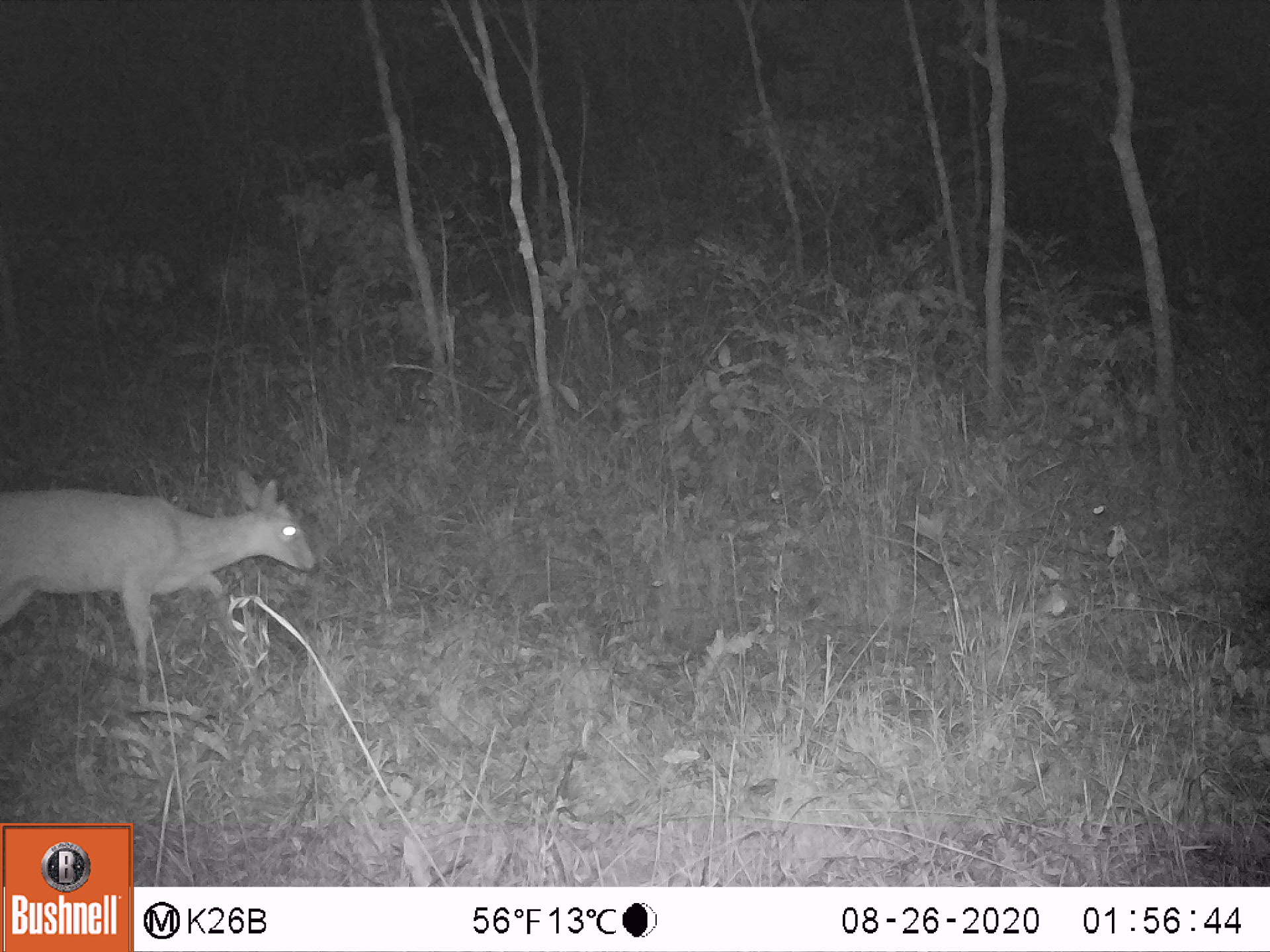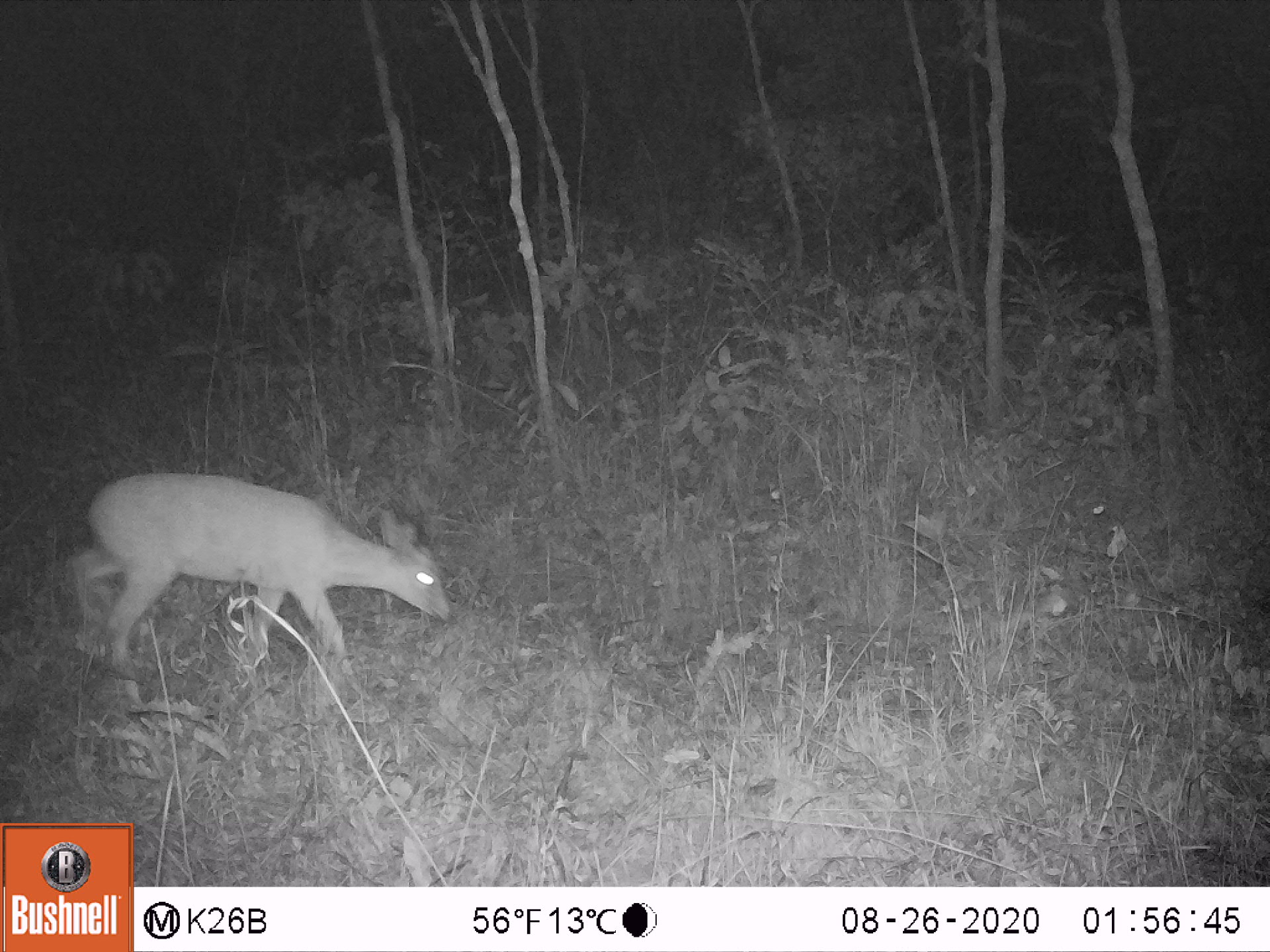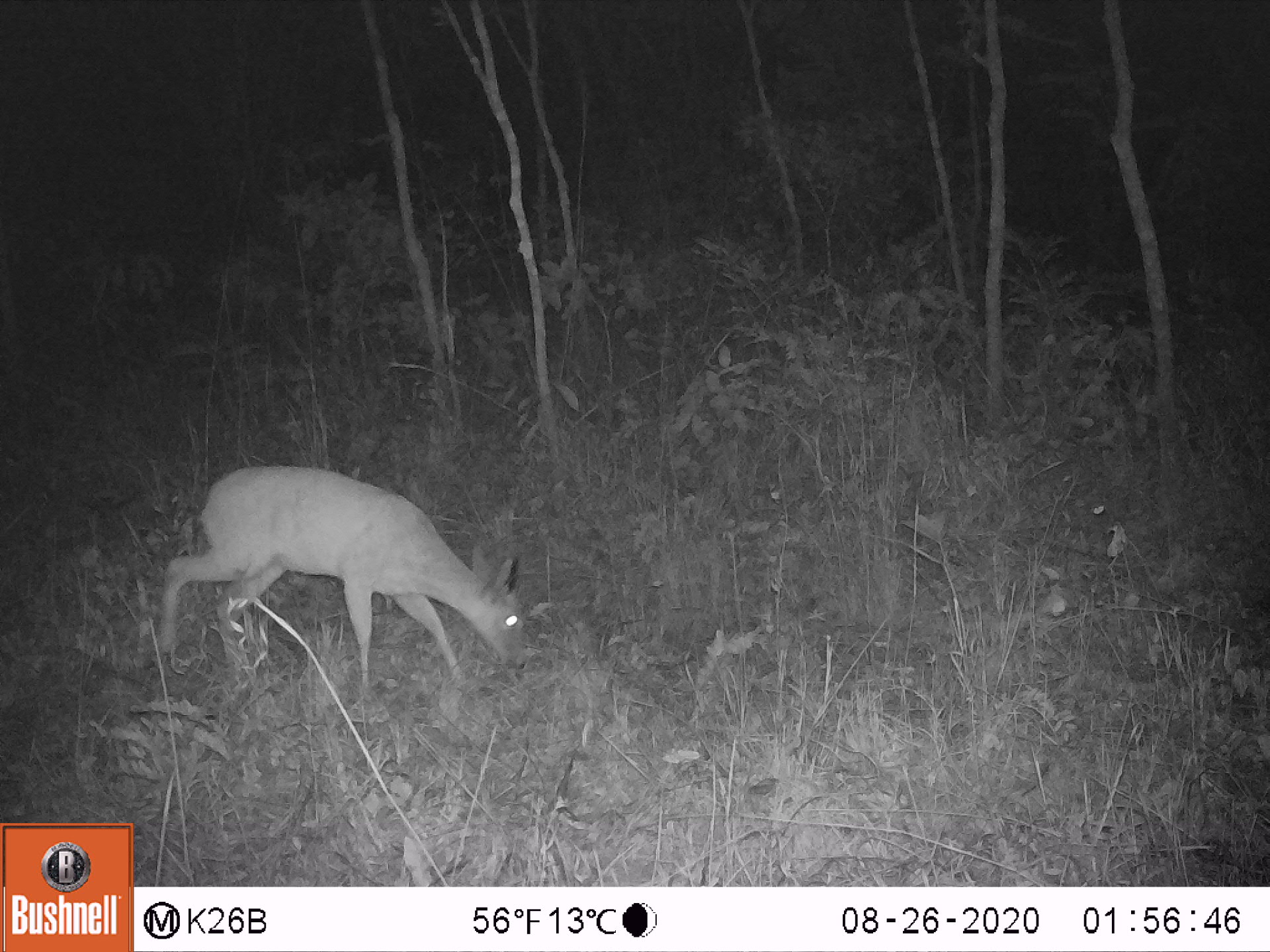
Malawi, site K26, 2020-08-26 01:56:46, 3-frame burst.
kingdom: Animalia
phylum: Chordata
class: Mammalia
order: Artiodactyla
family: Bovidae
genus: Sylvicapra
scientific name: Sylvicapra grimmia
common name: common duiker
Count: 1.